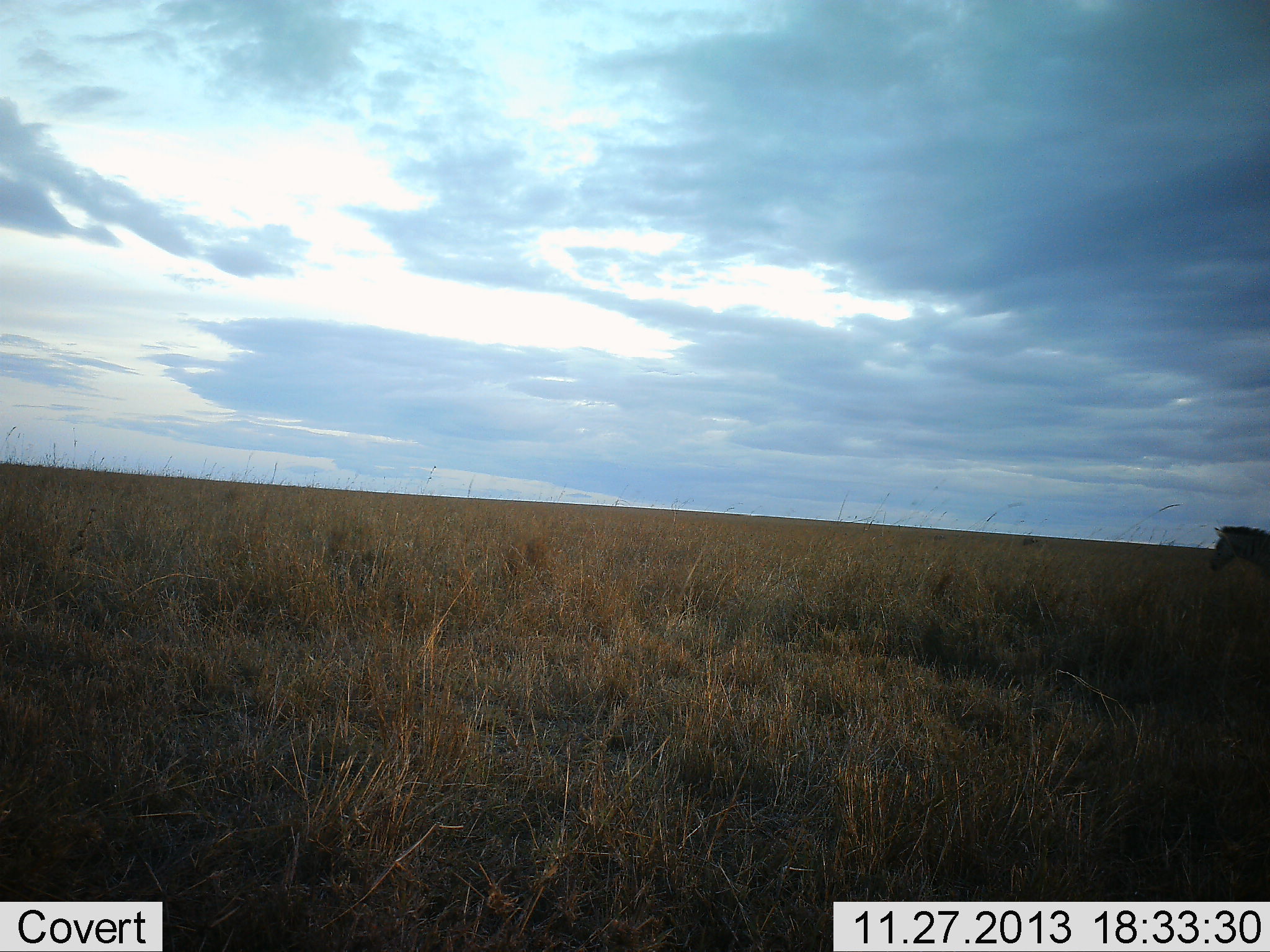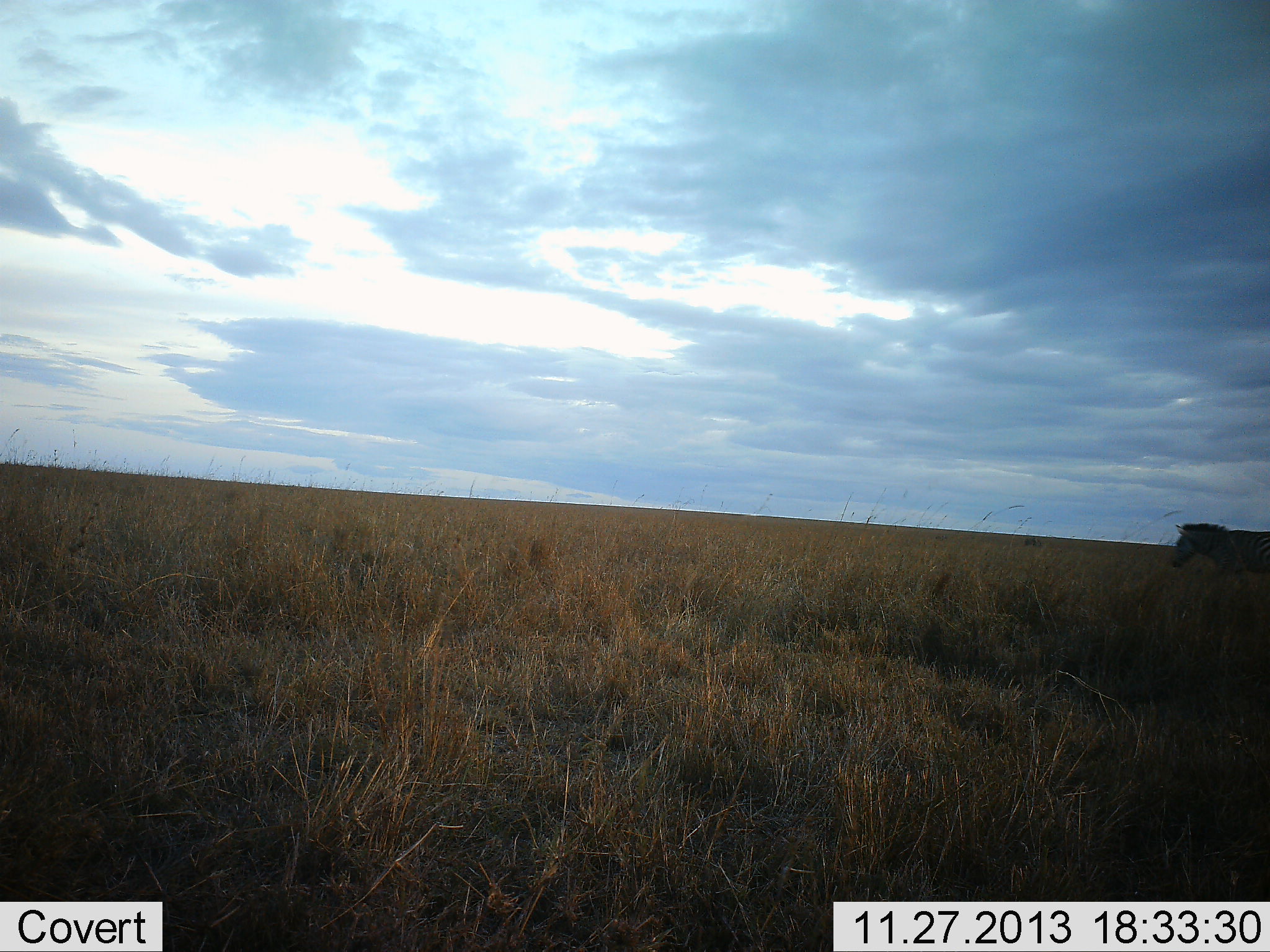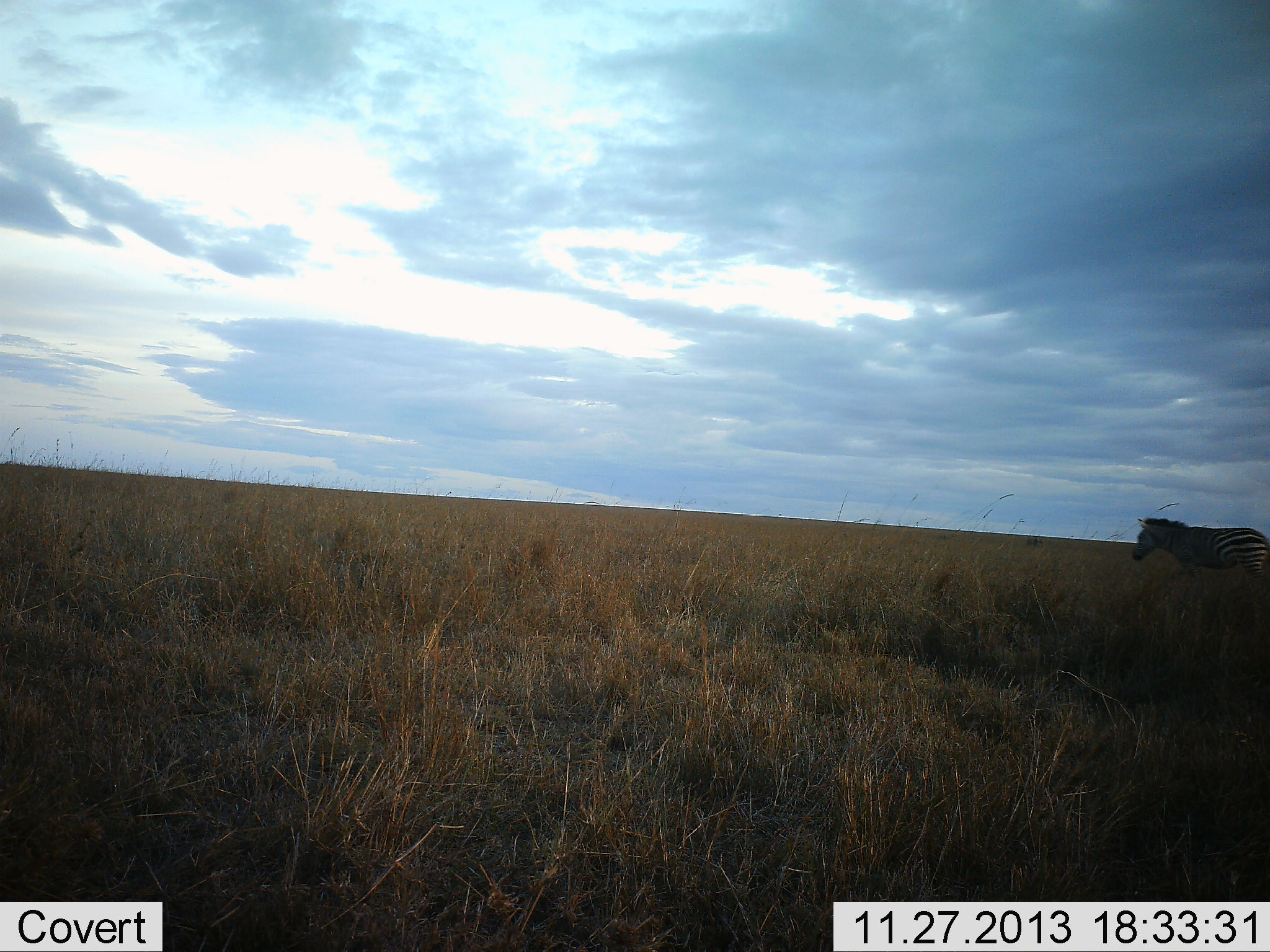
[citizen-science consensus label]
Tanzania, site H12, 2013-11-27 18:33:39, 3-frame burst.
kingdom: Animalia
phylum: Chordata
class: Mammalia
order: Perissodactyla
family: Equidae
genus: Equus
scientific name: Equus quagga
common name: plains zebra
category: zebra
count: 1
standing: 0%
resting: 0%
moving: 100%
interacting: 0%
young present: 0%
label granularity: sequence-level